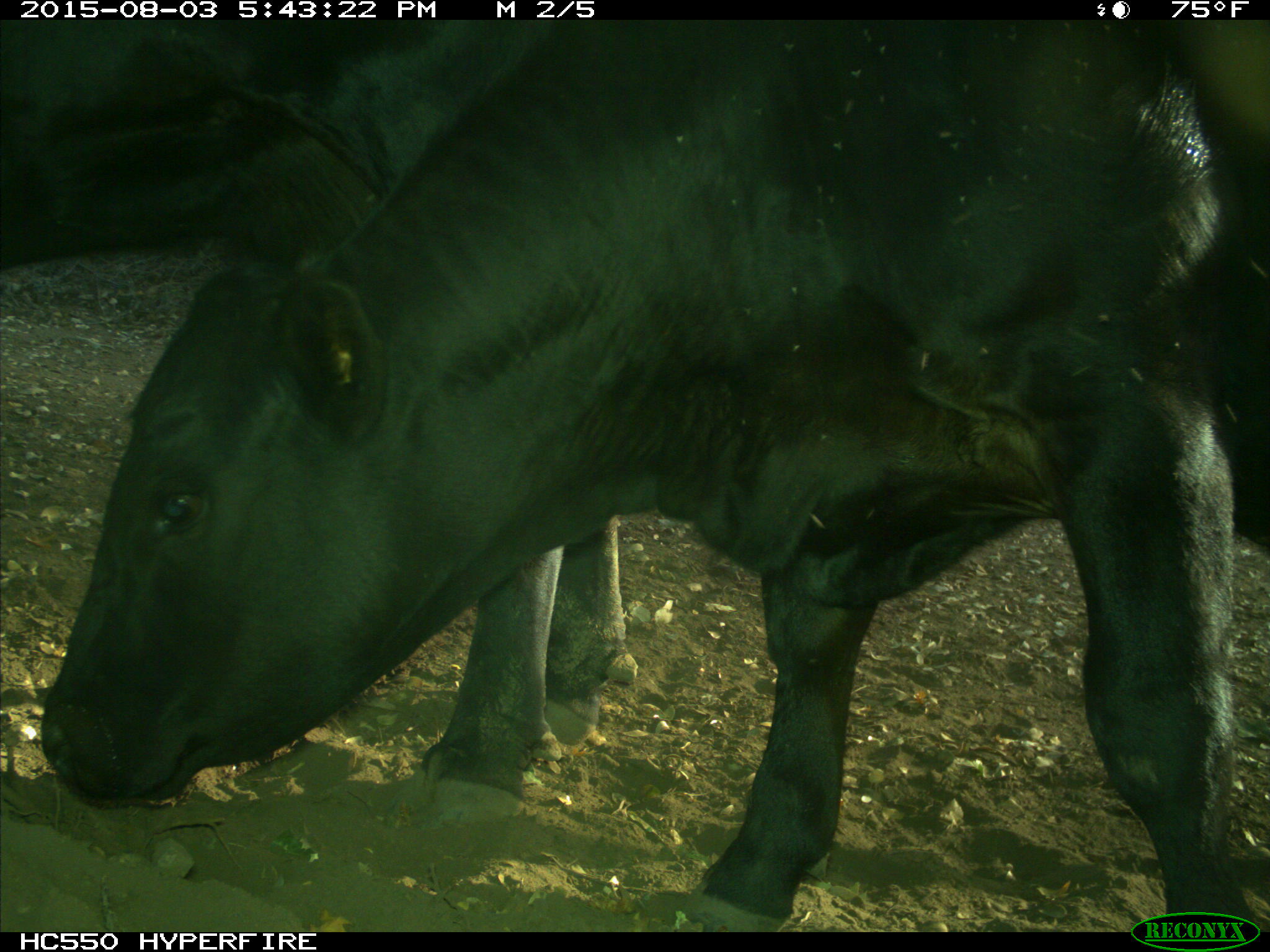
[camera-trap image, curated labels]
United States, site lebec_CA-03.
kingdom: Animalia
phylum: Chordata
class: Mammalia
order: Artiodactyla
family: Bovidae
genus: Bos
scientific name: Bos taurus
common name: domestic cow